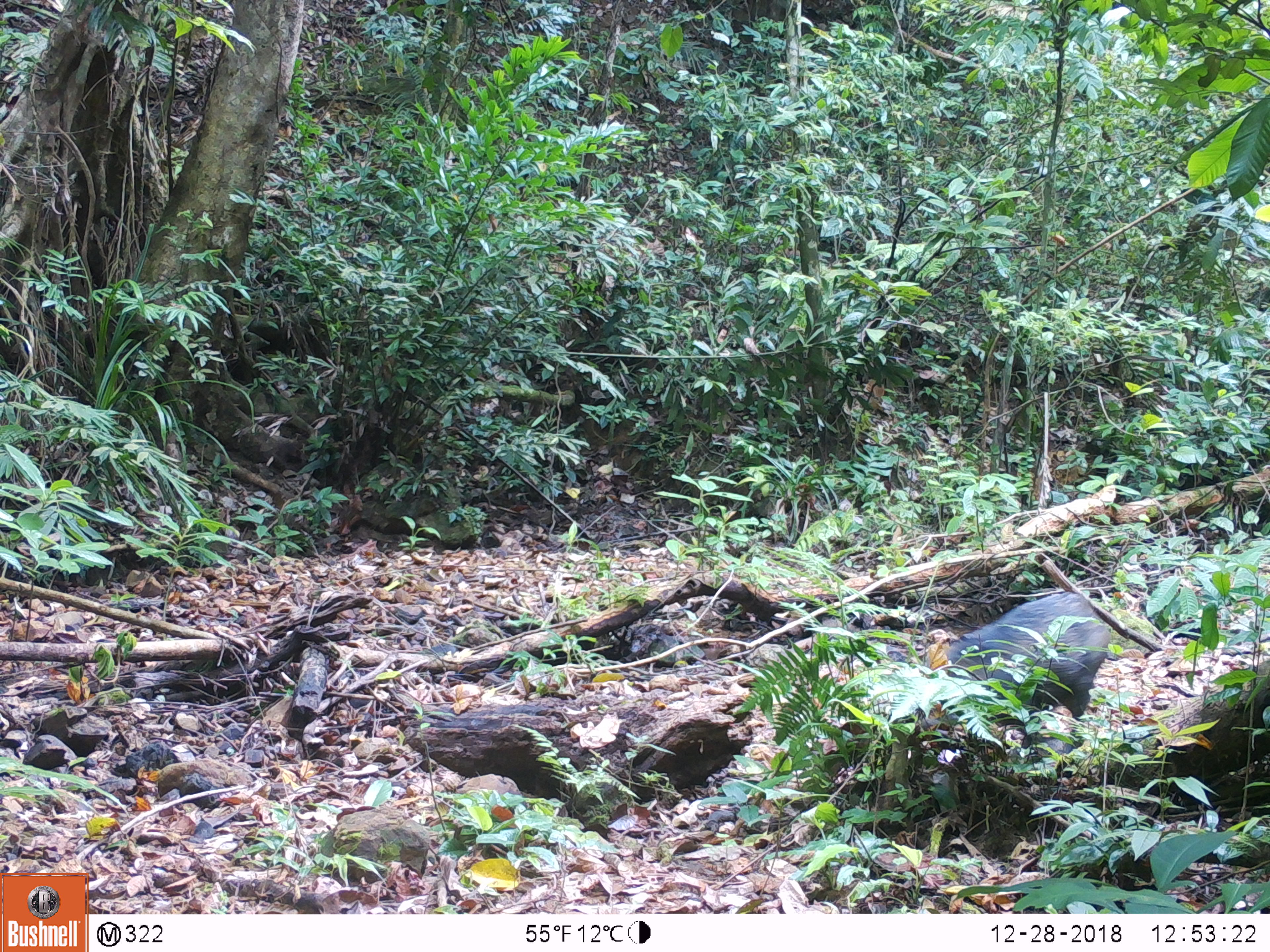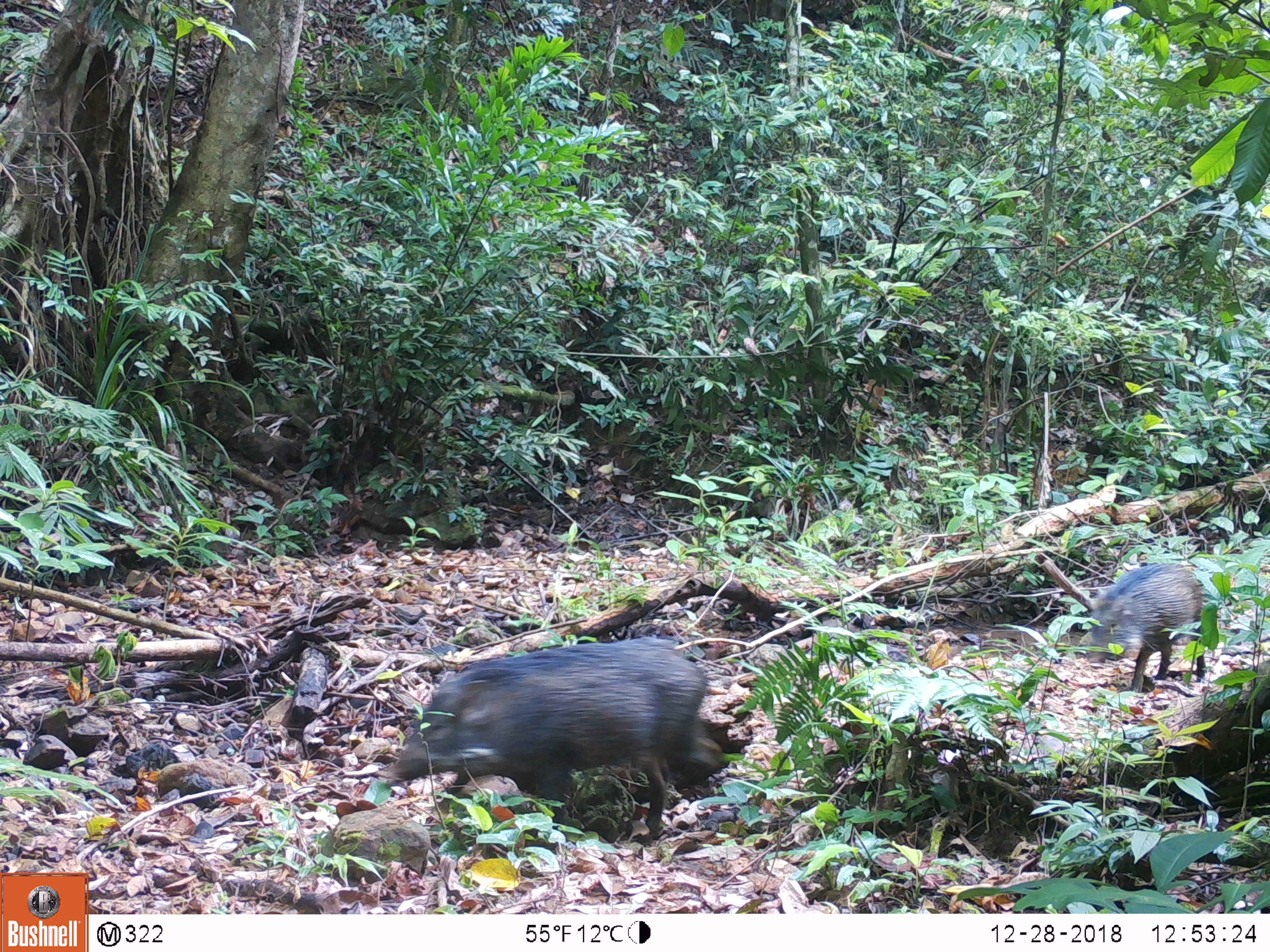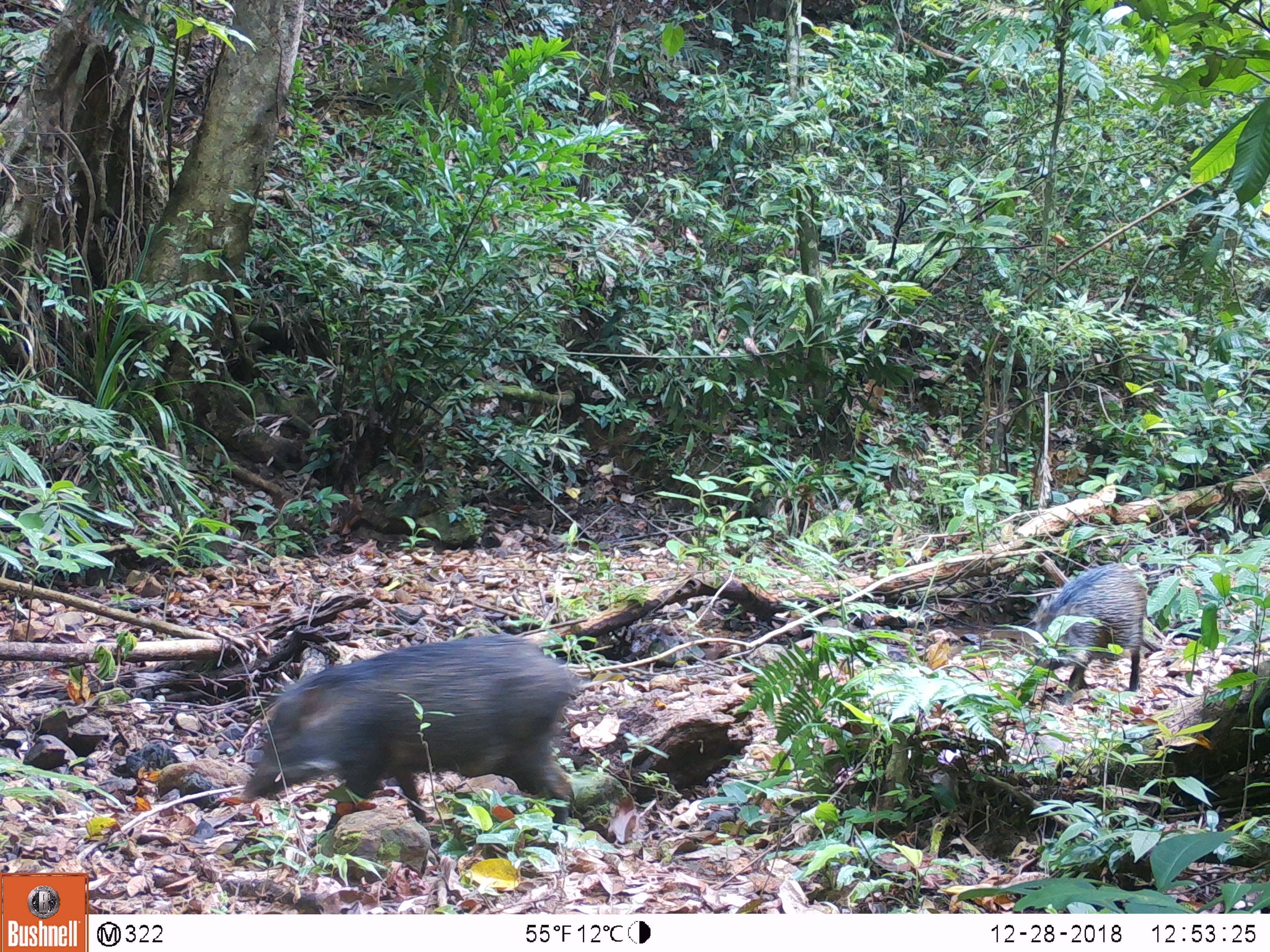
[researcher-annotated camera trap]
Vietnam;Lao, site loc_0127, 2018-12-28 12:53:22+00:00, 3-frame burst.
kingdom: Animalia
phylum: Chordata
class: Mammalia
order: Artiodactyla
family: Suidae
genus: Sus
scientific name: Sus scrofa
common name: eurasian wild pig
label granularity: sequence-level